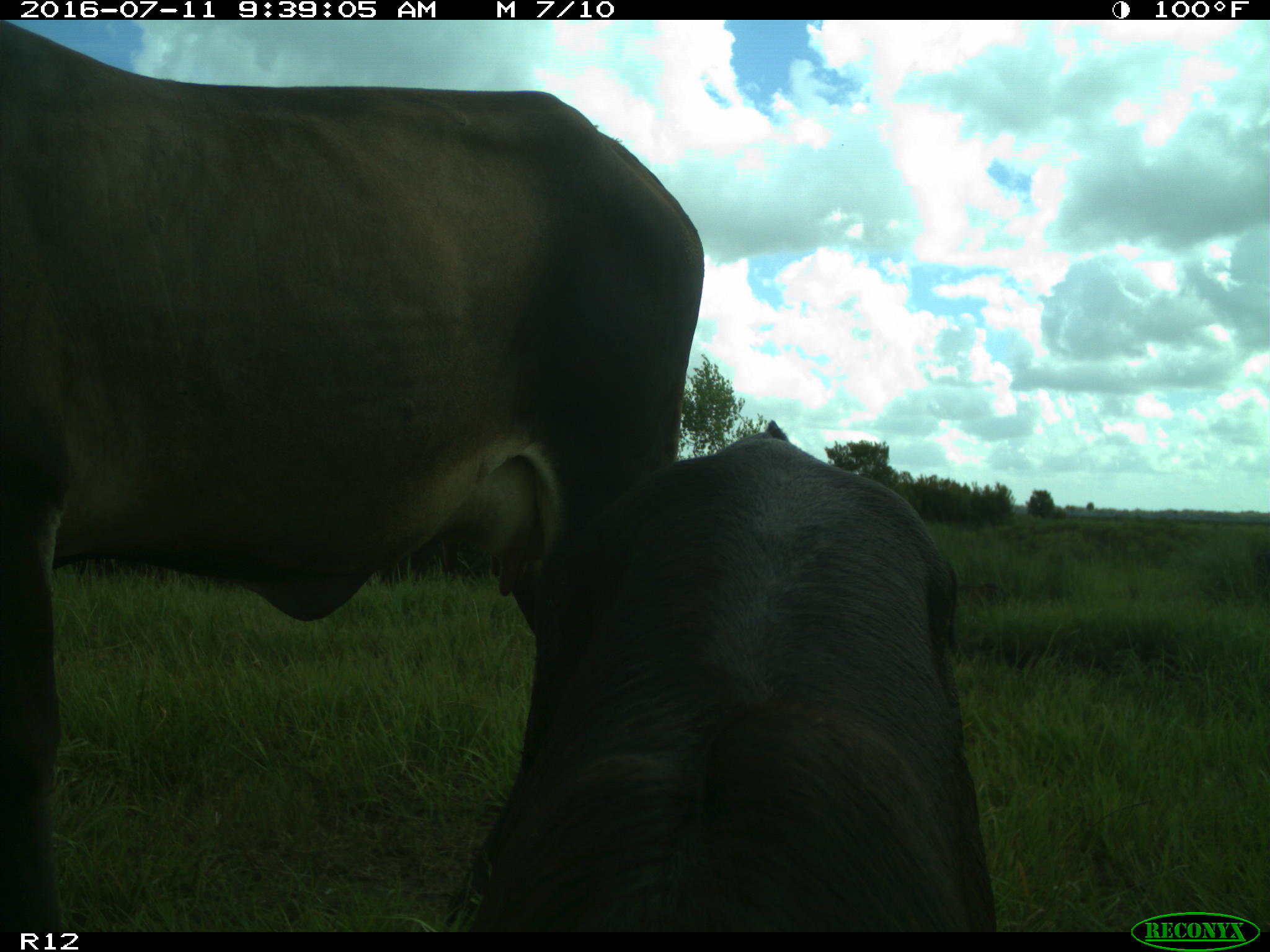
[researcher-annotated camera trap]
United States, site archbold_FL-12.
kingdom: Animalia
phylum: Chordata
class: Mammalia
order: Artiodactyla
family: Bovidae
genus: Bos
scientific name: Bos taurus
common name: domestic cow